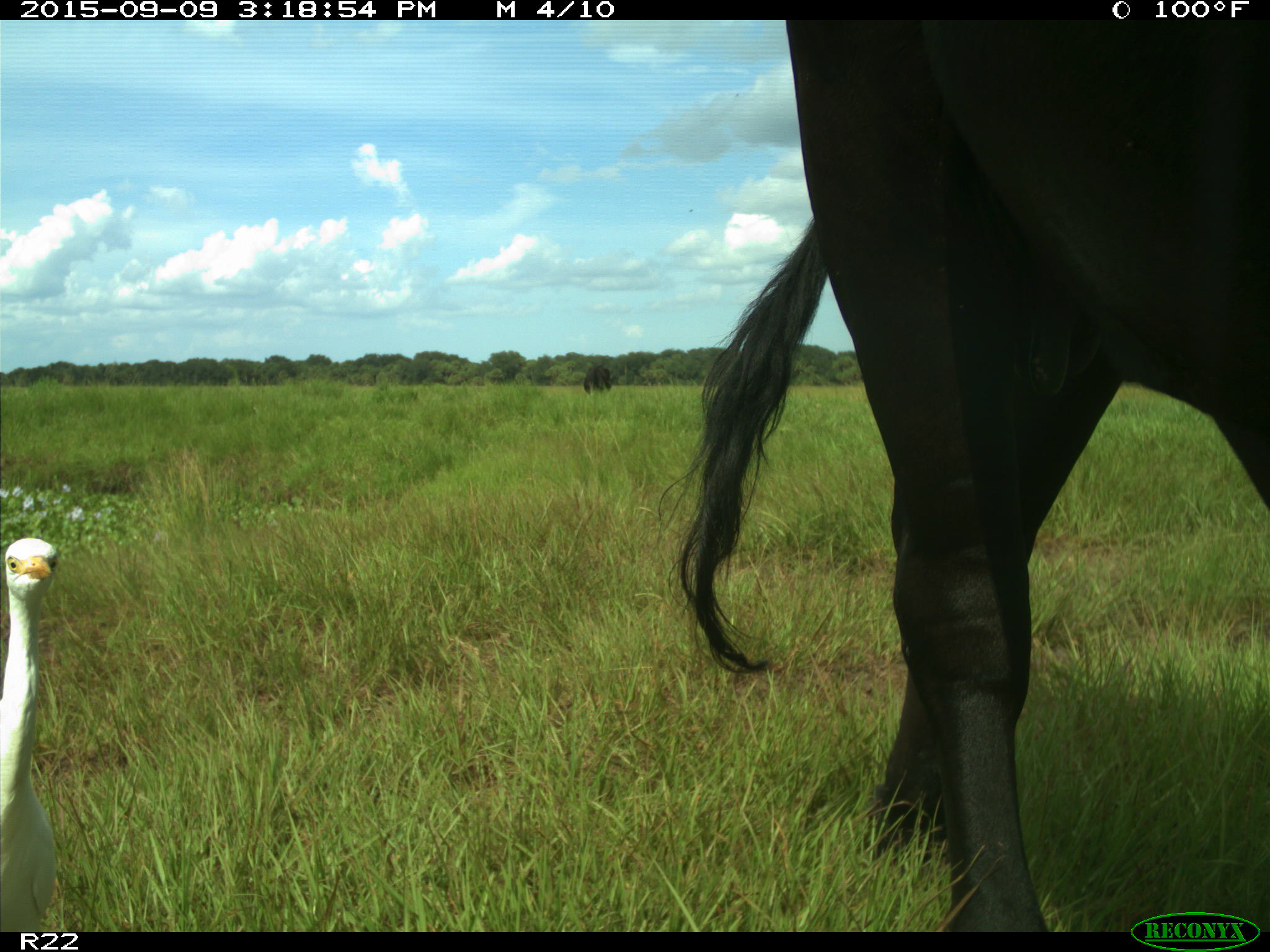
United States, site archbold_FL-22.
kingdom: Animalia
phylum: Chordata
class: Mammalia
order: Artiodactyla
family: Bovidae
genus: Bos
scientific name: Bos taurus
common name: domestic cow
Bos taurus (domestic cow).